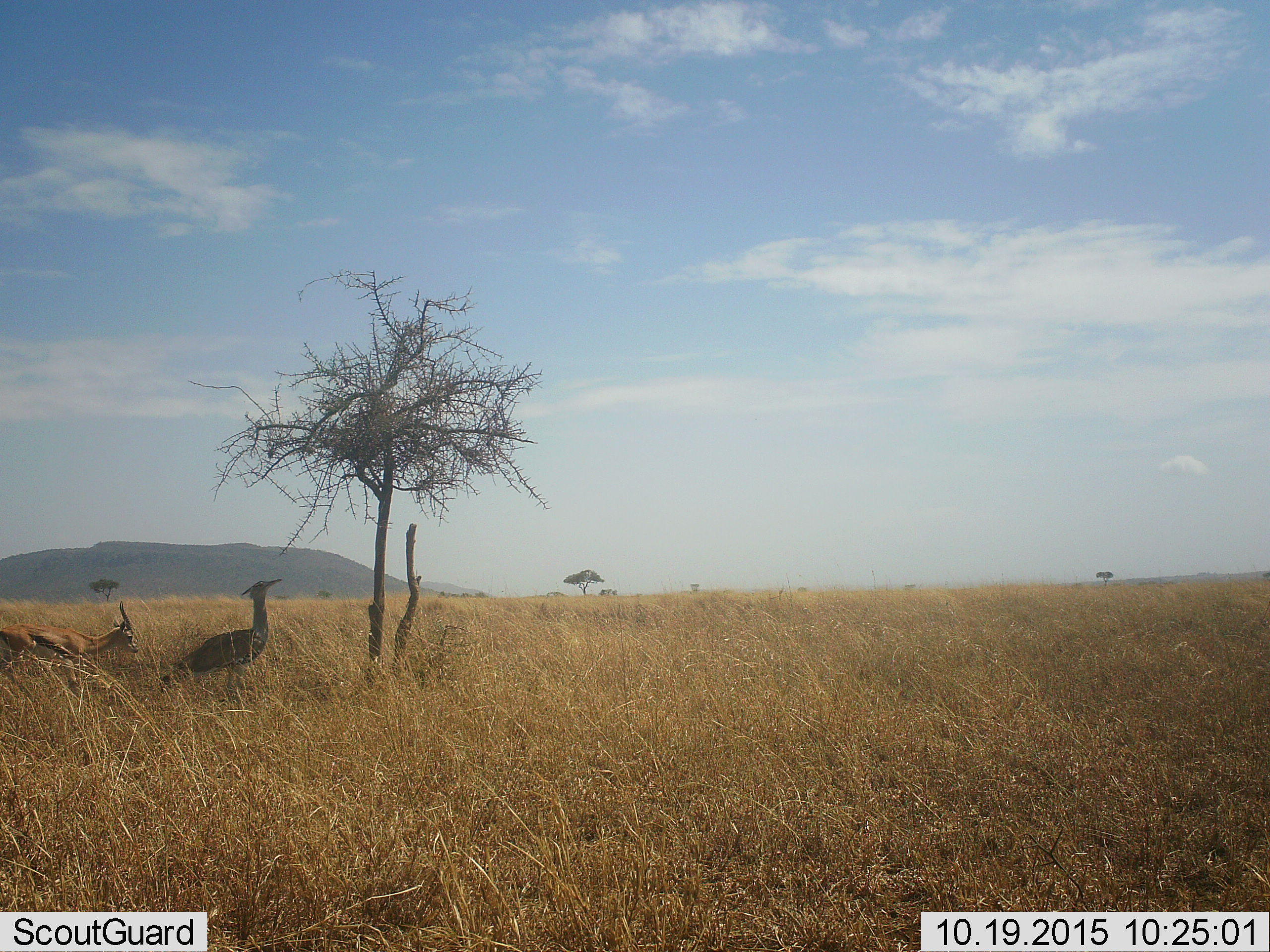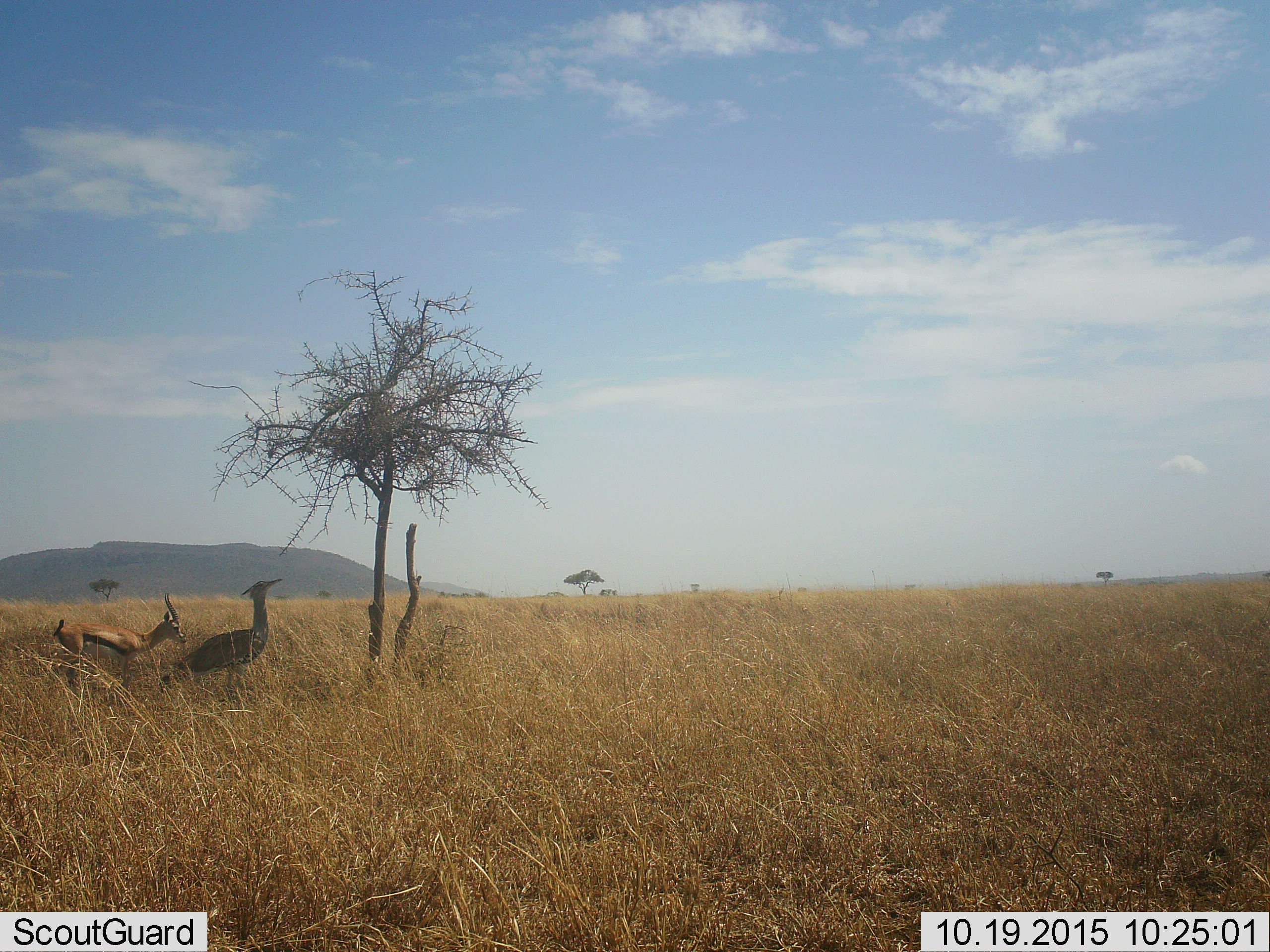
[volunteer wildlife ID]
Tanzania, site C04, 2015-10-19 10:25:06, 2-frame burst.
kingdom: Animalia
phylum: Chordata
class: Mammalia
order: Artiodactyla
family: Bovidae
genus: Eudorcas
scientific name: Eudorcas thomsonii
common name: thomson's gazelle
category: gazellethomsons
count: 1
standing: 25%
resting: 0%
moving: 75%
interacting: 0%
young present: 0%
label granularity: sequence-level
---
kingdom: Animalia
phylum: Chordata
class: Aves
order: Otidiformes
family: Otididae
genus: Ardeotis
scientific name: Ardeotis kori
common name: kori bustard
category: koribustard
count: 1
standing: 89%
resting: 0%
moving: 11%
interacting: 0%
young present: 11%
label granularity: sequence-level